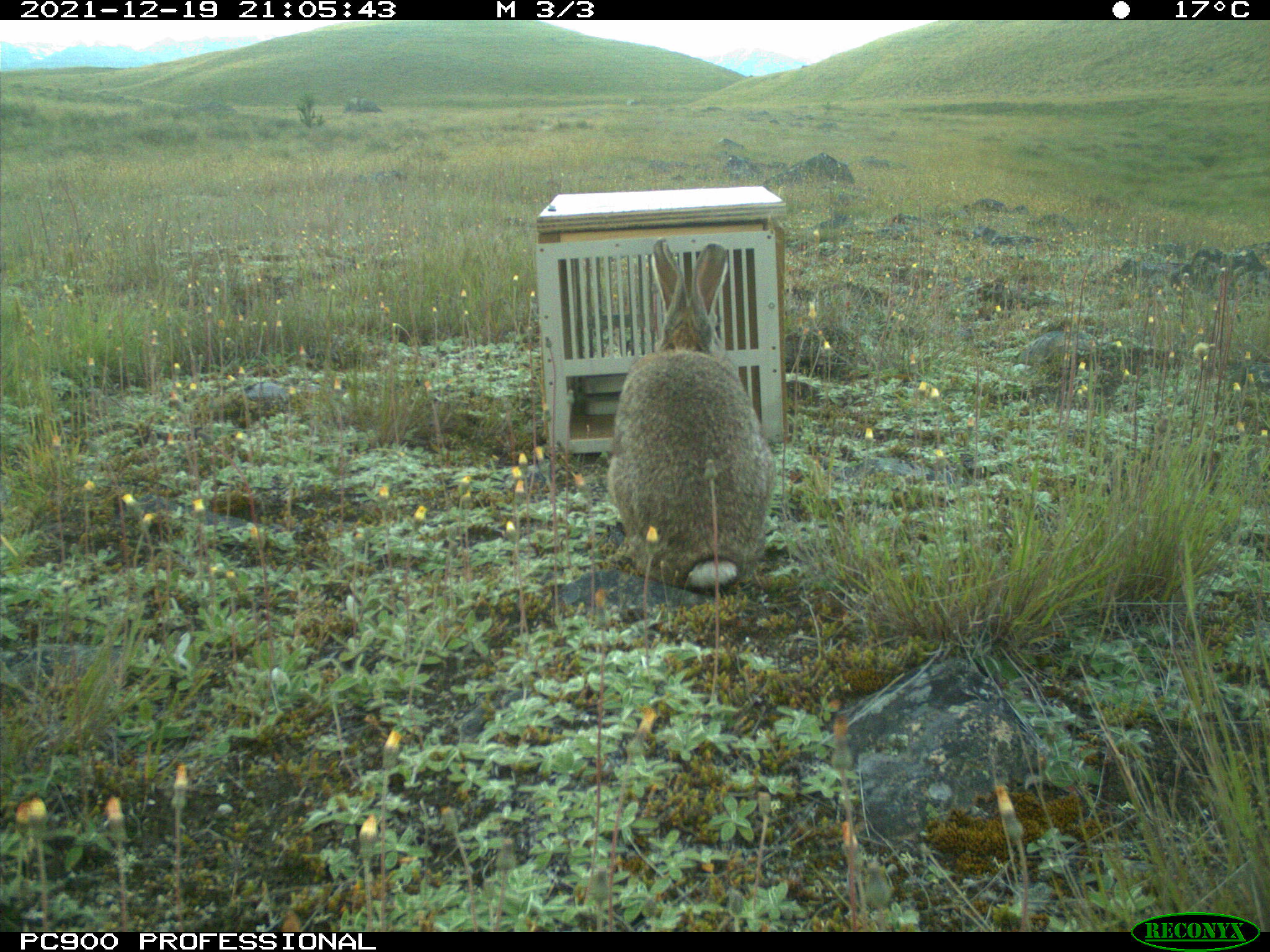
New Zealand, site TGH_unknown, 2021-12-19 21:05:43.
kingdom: Animalia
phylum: Chordata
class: Mammalia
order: Lagomorpha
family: Leporidae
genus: Oryctolagus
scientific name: Oryctolagus cuniculus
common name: european rabbit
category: rabbit